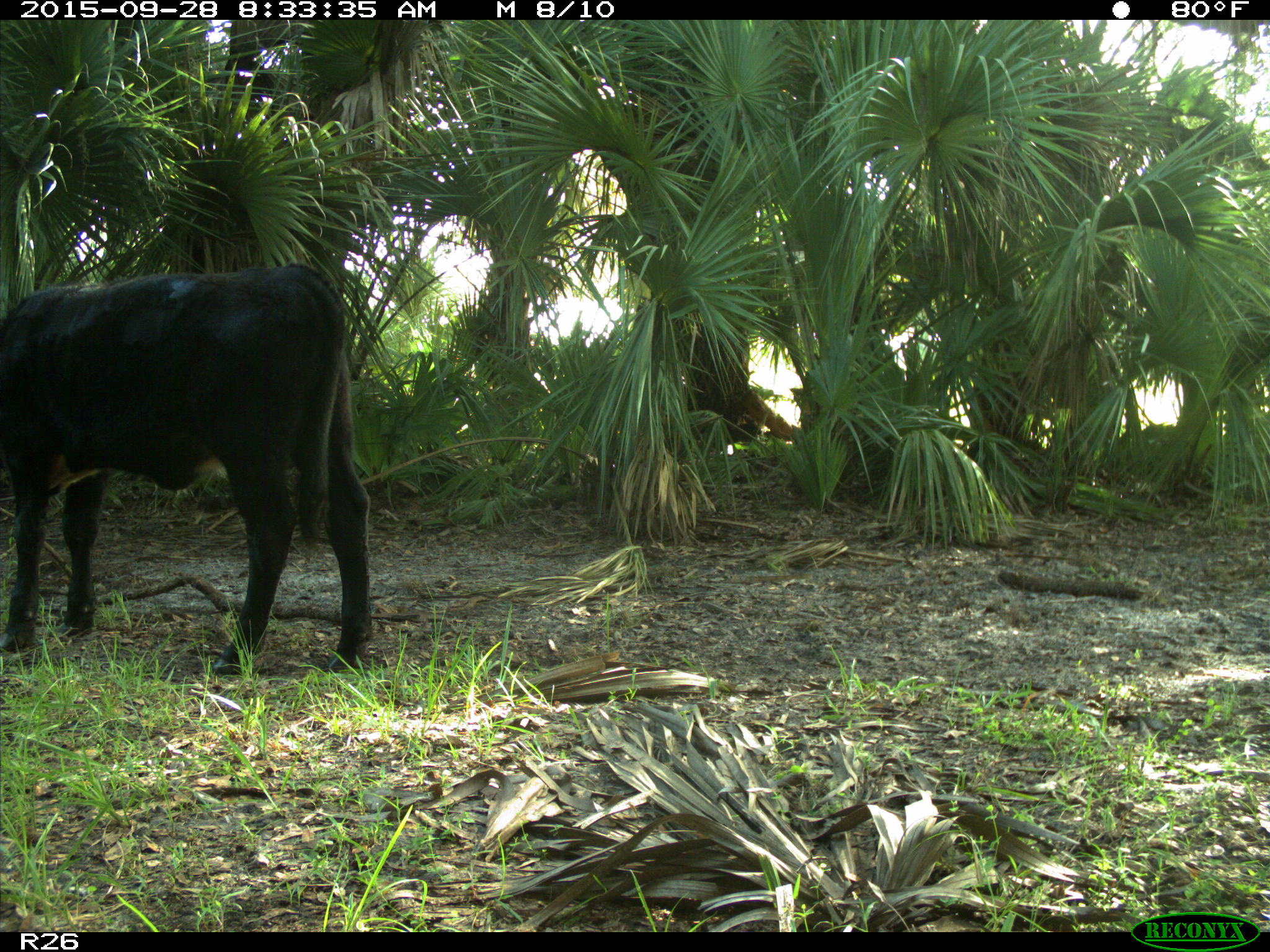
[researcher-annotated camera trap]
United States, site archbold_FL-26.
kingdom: Animalia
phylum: Chordata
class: Mammalia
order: Artiodactyla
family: Bovidae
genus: Bos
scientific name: Bos taurus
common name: domestic cow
Bos taurus (domestic cow).